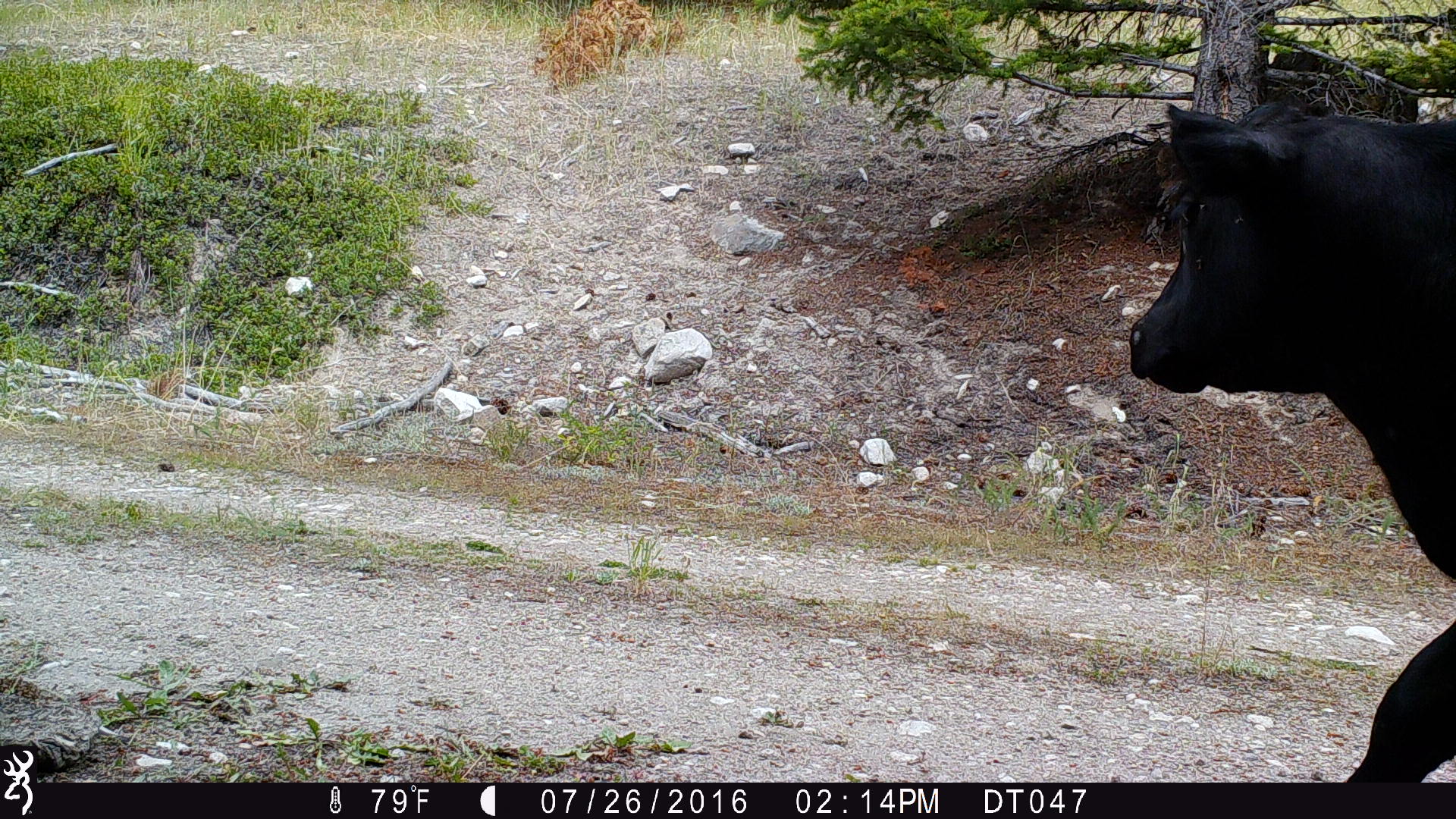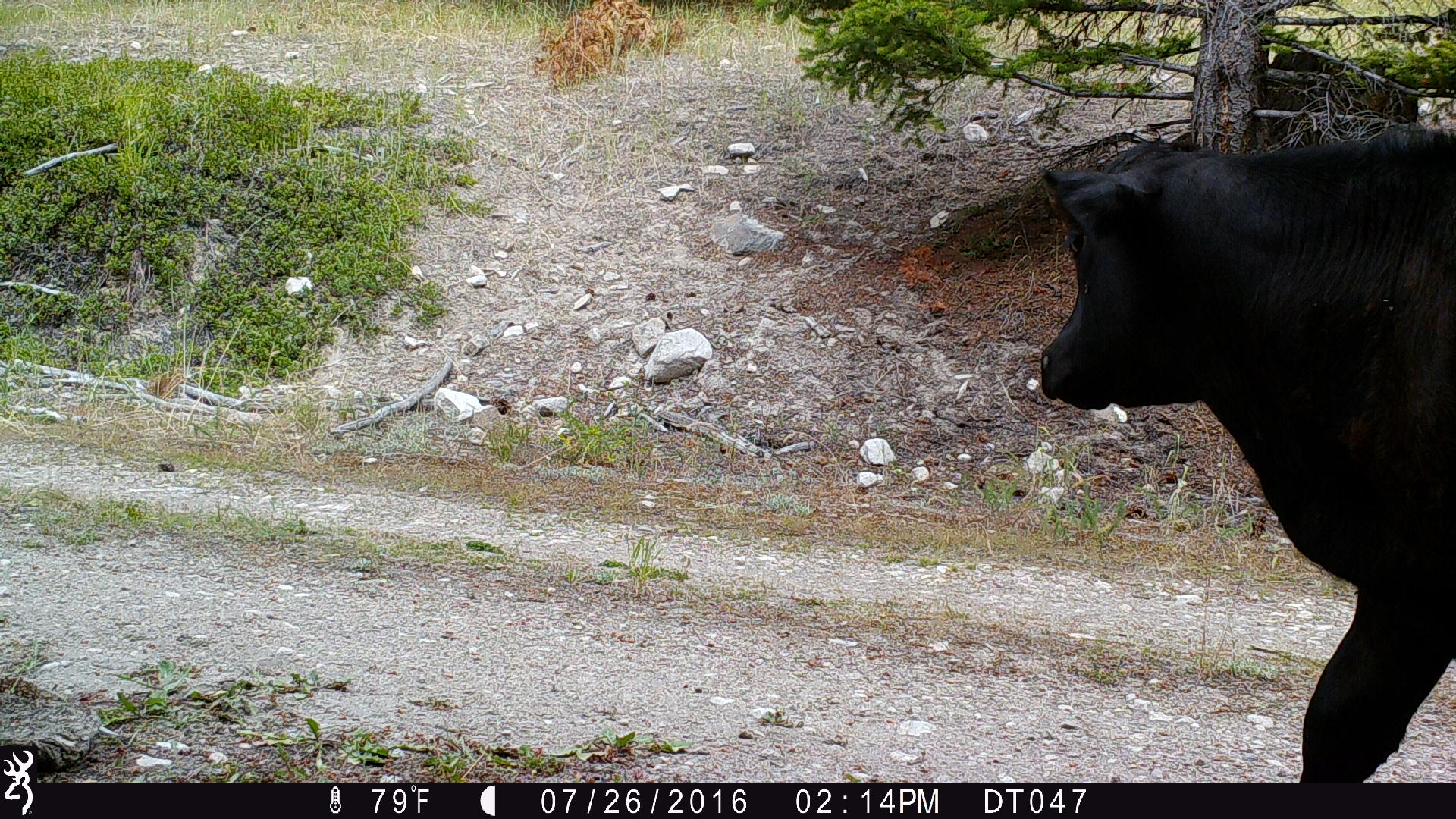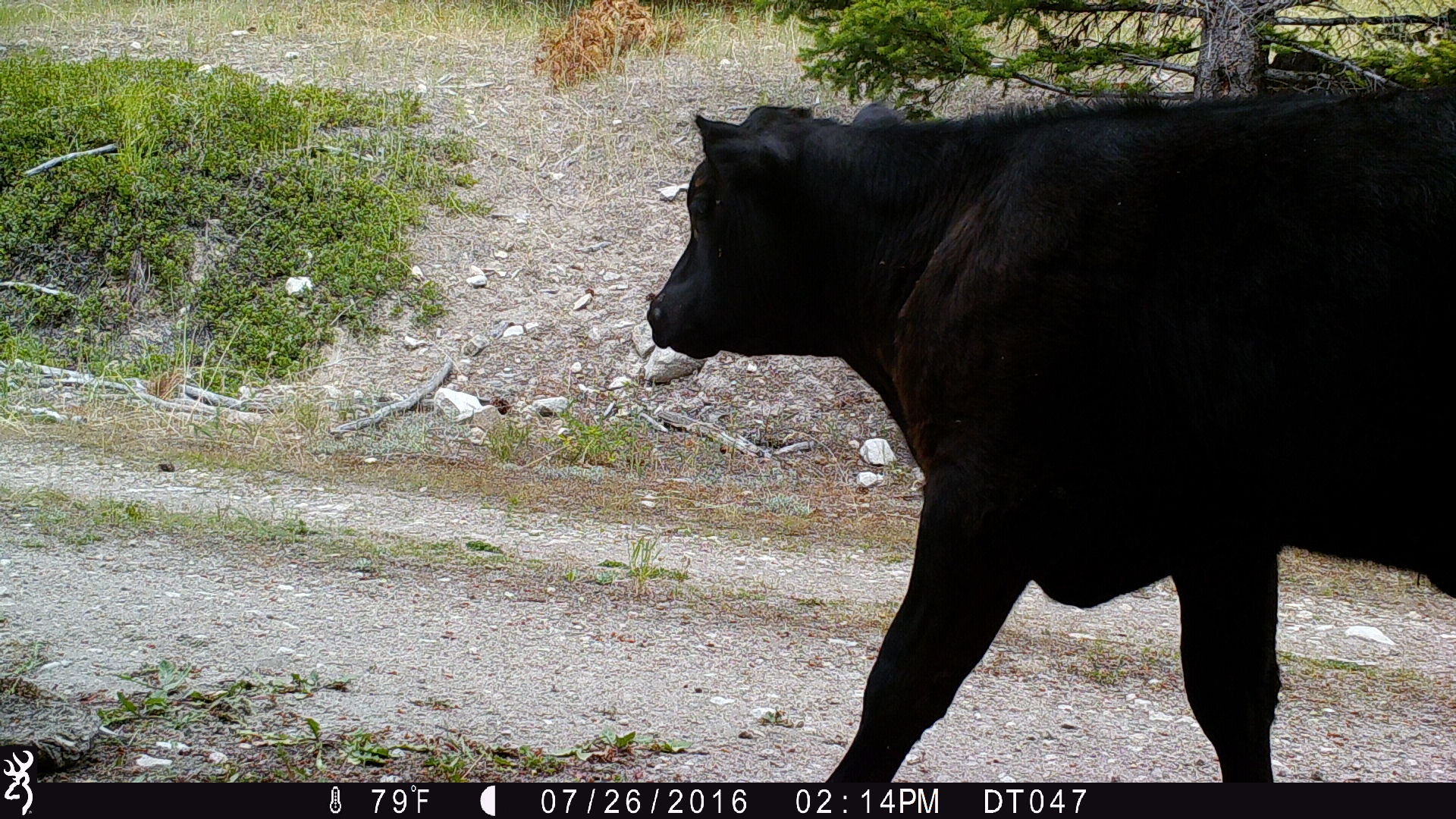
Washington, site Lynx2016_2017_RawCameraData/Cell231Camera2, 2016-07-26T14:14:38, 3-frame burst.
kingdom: Animalia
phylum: Chordata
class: Mammalia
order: Artiodactyla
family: Bovidae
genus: Bos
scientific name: Bos taurus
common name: domestic cattle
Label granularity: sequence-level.